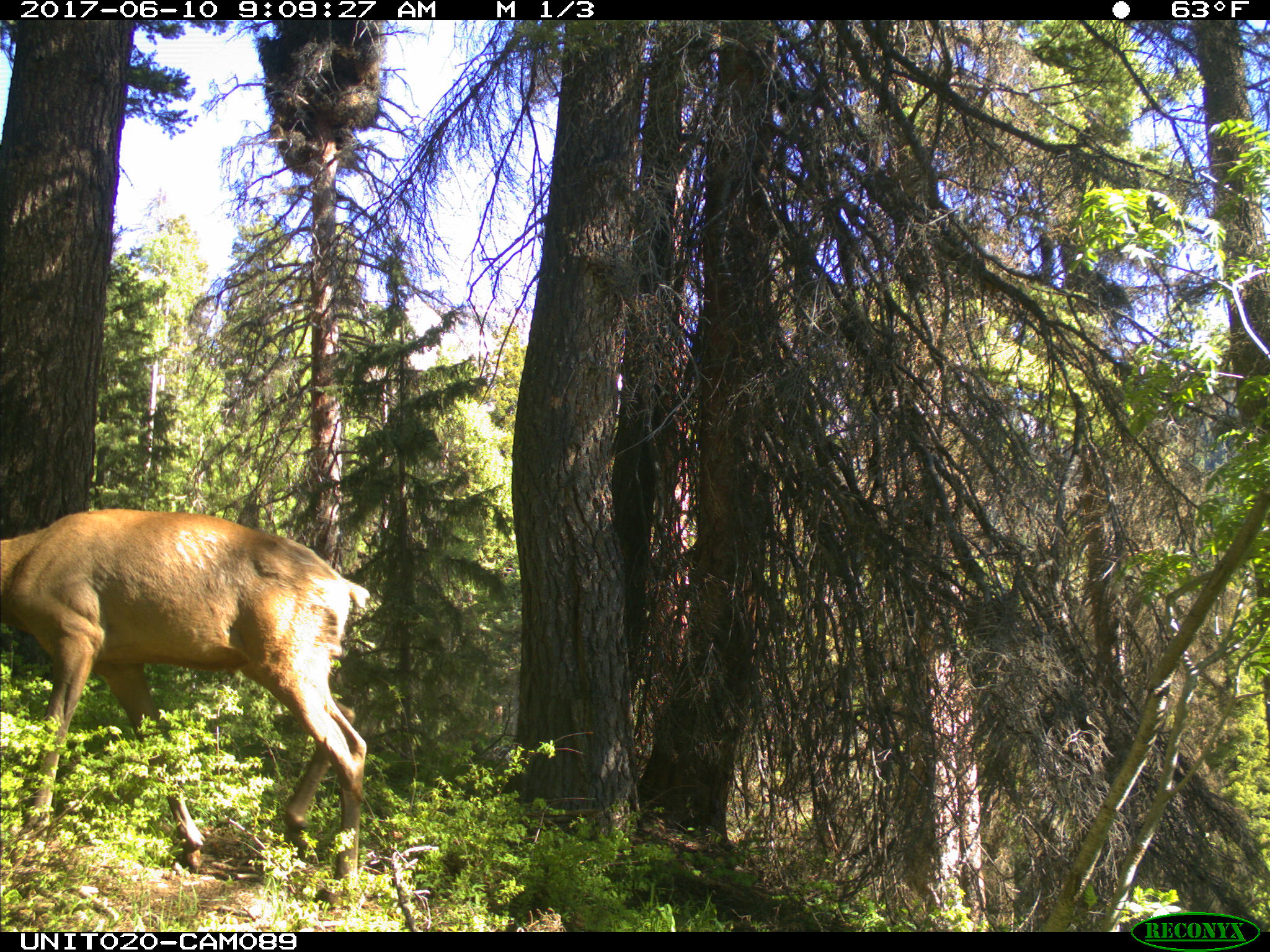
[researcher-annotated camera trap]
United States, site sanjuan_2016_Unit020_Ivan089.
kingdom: Animalia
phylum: Chordata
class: Mammalia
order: Artiodactyla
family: Cervidae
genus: Cervus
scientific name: Cervus elaphus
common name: red deer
Cervus elaphus (red deer).